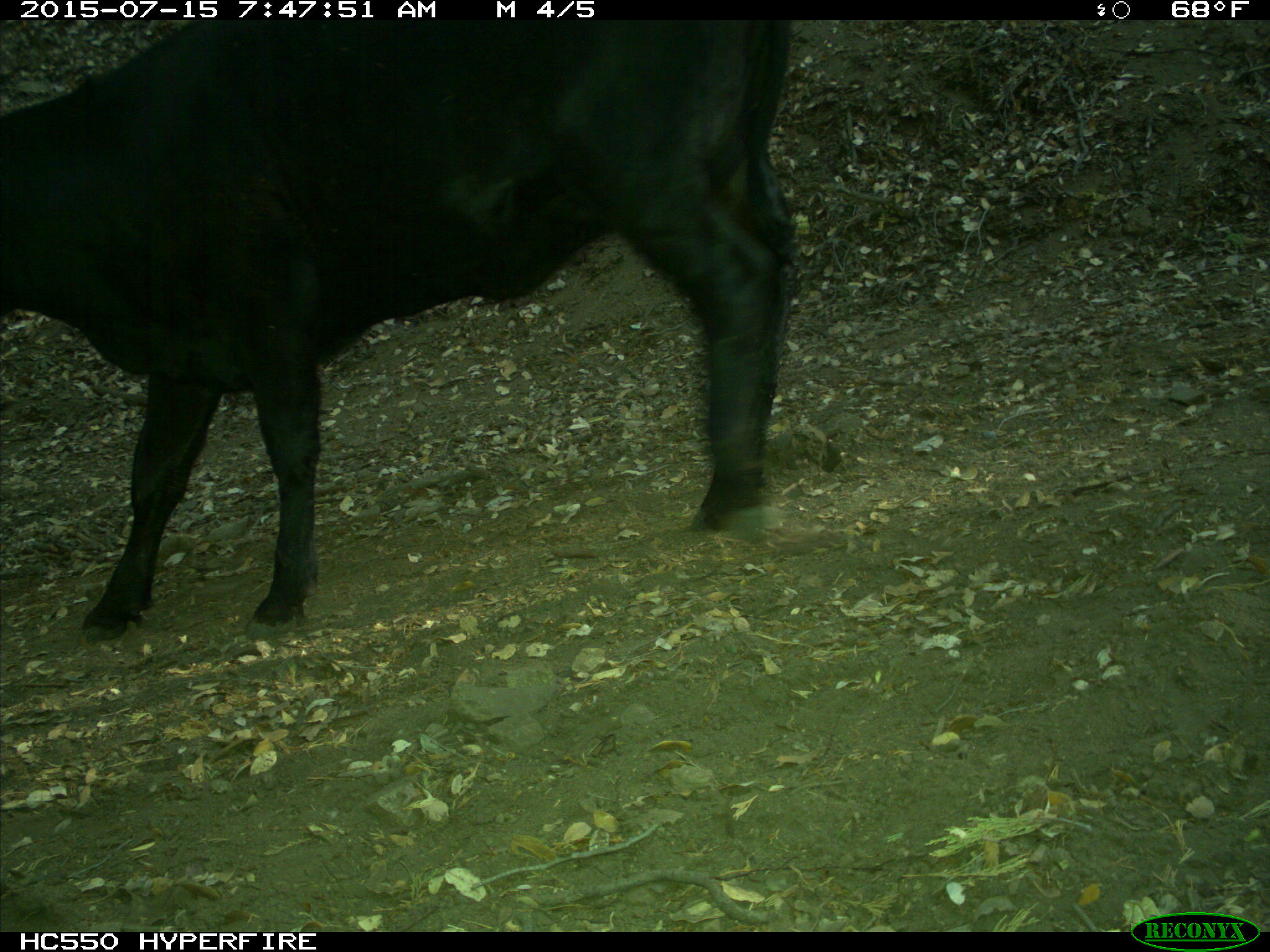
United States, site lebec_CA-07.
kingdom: Animalia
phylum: Chordata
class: Mammalia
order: Artiodactyla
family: Bovidae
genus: Bos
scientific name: Bos taurus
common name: domestic cow